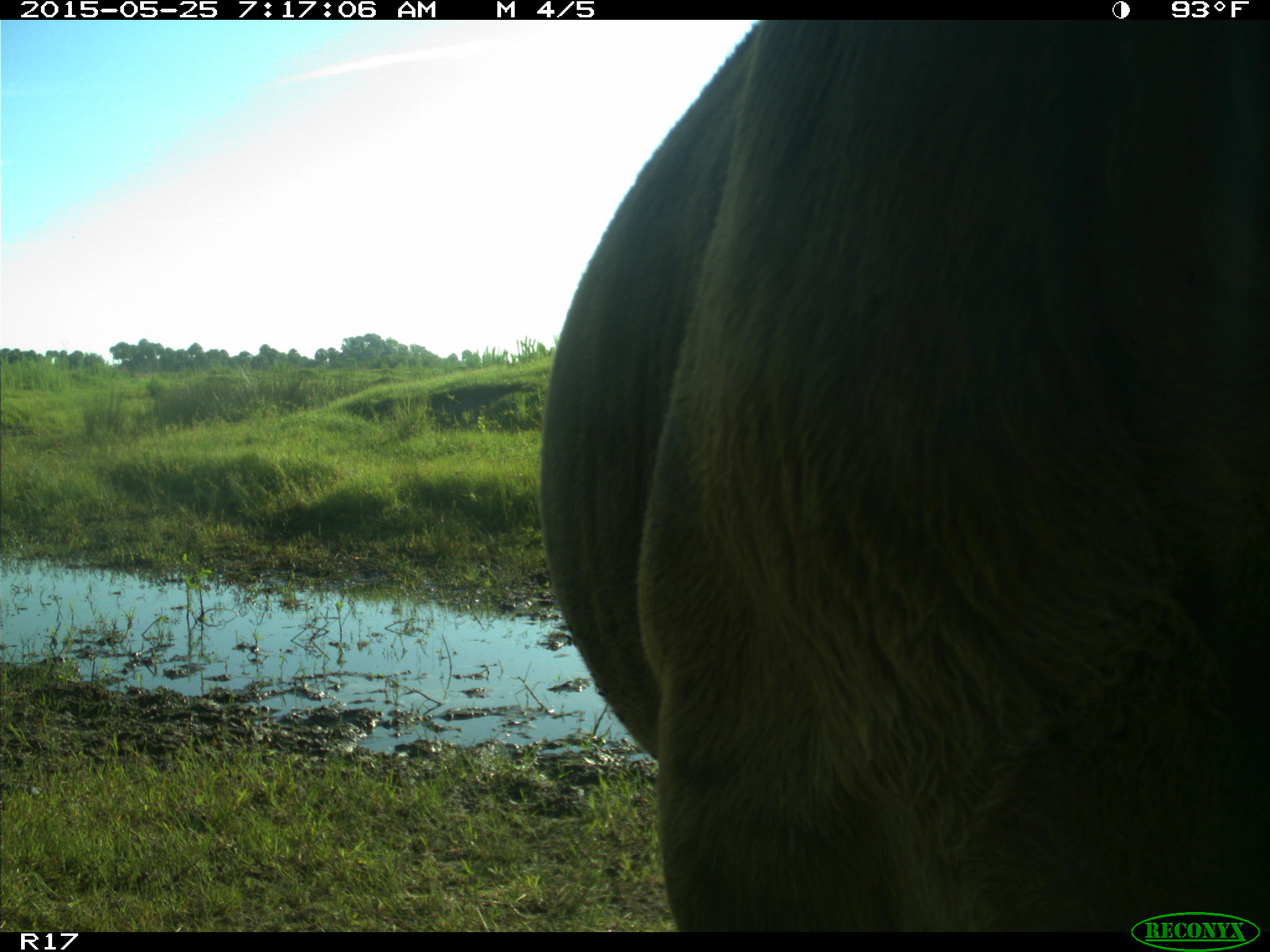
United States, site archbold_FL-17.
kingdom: Animalia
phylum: Chordata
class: Mammalia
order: Artiodactyla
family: Bovidae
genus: Bos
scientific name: Bos taurus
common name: domestic cow